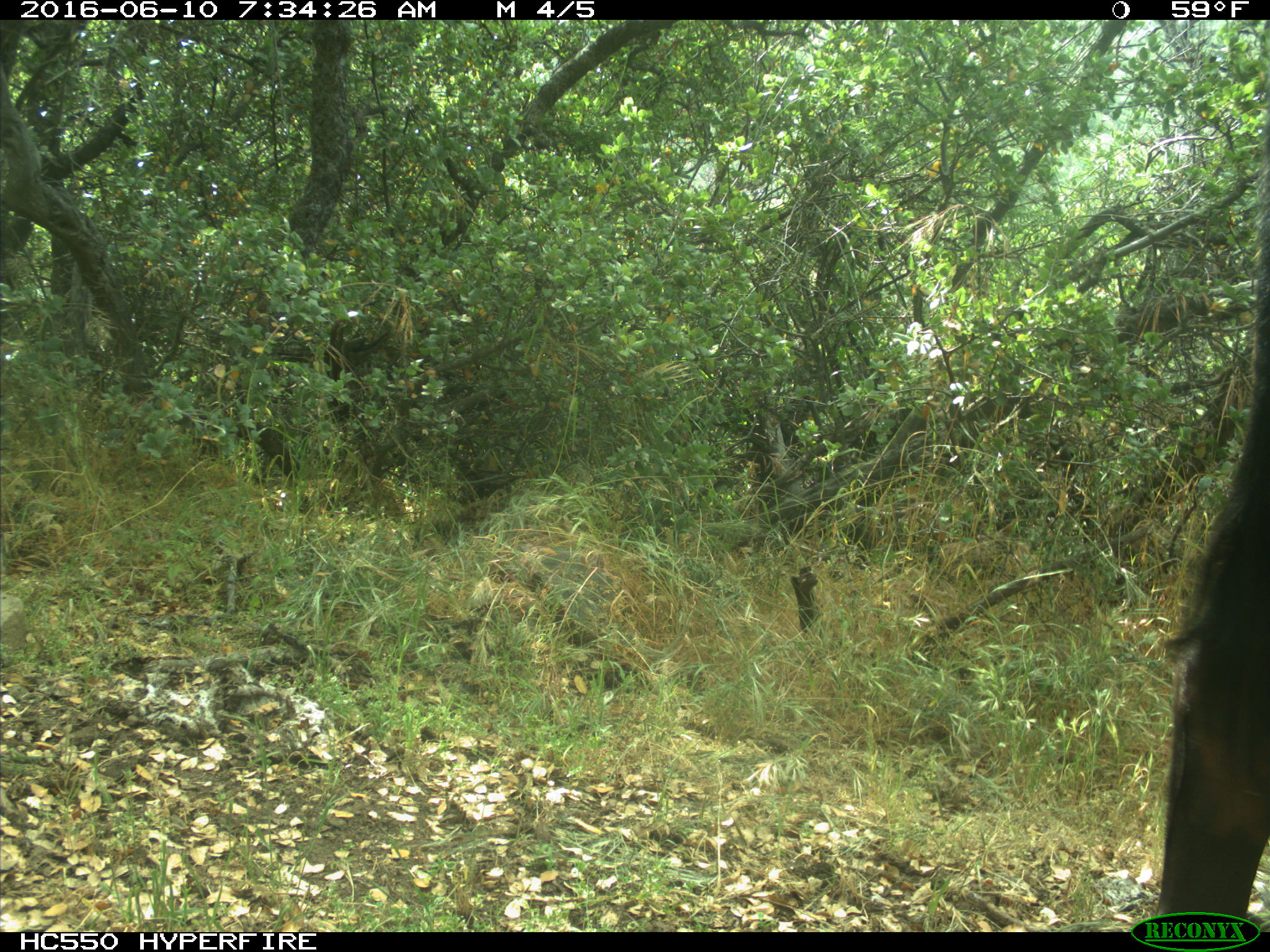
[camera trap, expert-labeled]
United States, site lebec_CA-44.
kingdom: Animalia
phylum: Chordata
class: Mammalia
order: Artiodactyla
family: Bovidae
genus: Bos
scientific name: Bos taurus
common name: domestic cow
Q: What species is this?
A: Bos taurus (domestic cow).